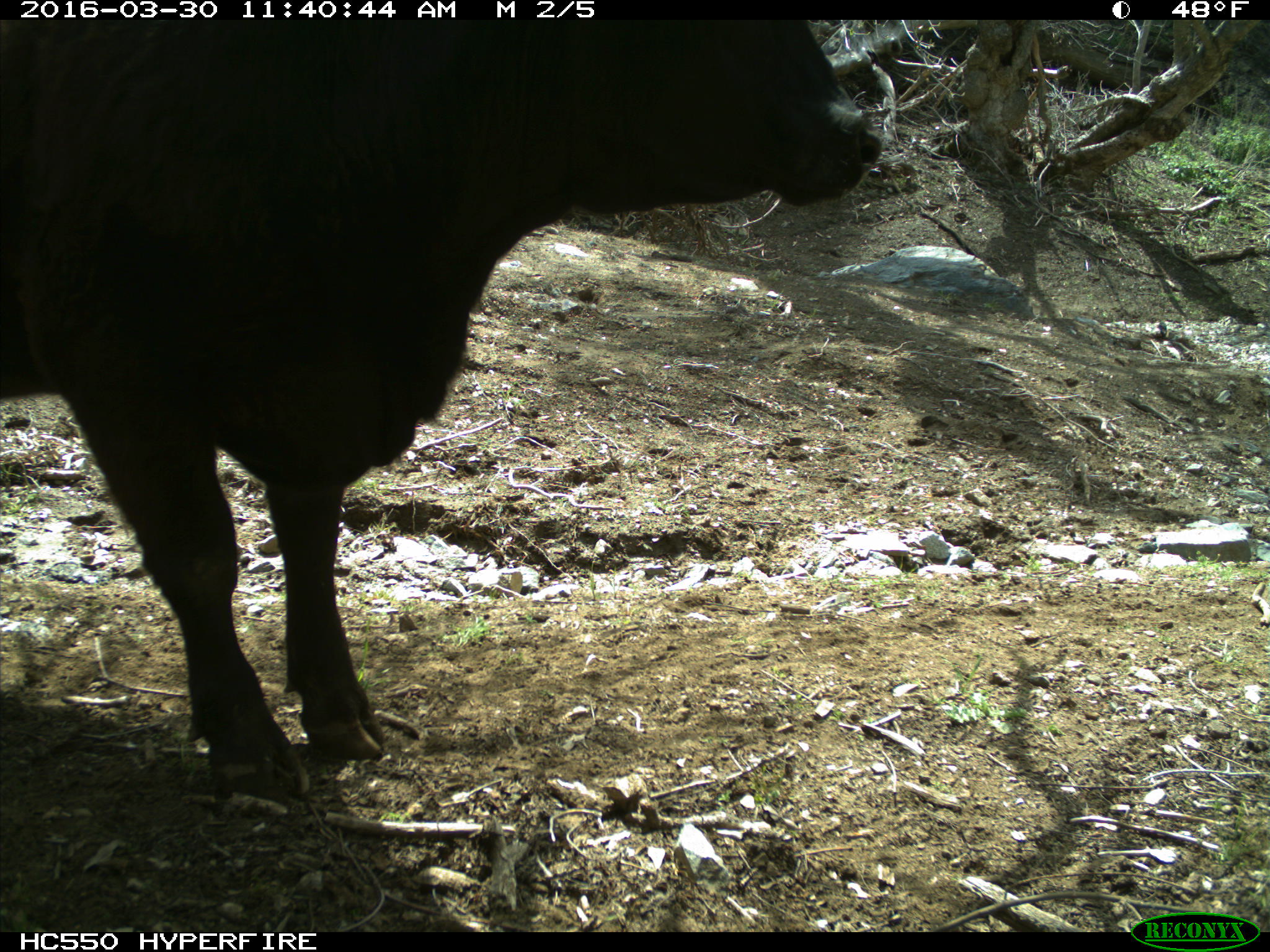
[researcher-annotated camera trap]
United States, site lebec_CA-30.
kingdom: Animalia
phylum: Chordata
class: Mammalia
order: Artiodactyla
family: Bovidae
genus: Bos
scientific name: Bos taurus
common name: domestic cow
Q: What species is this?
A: Bos taurus (domestic cow).